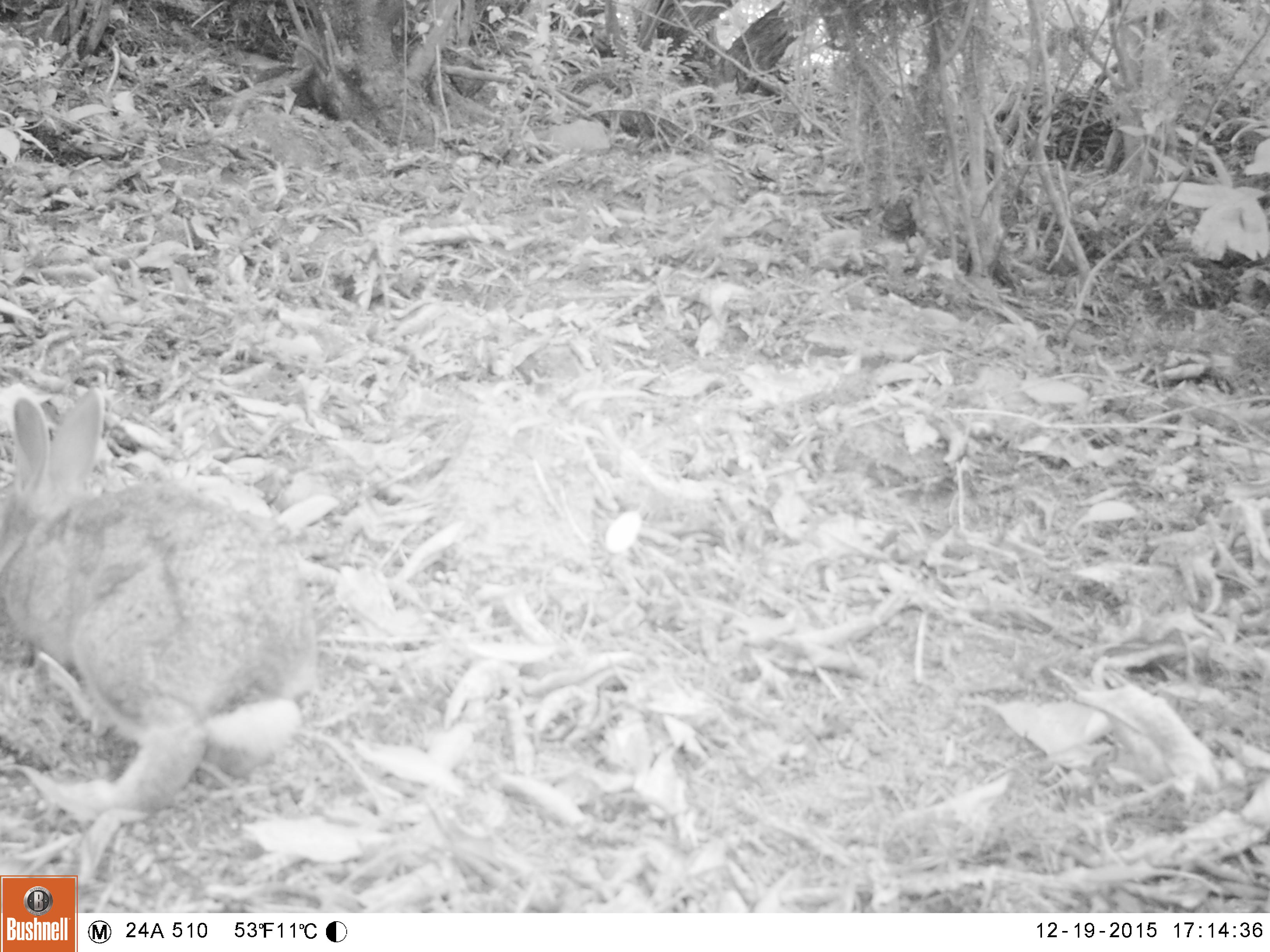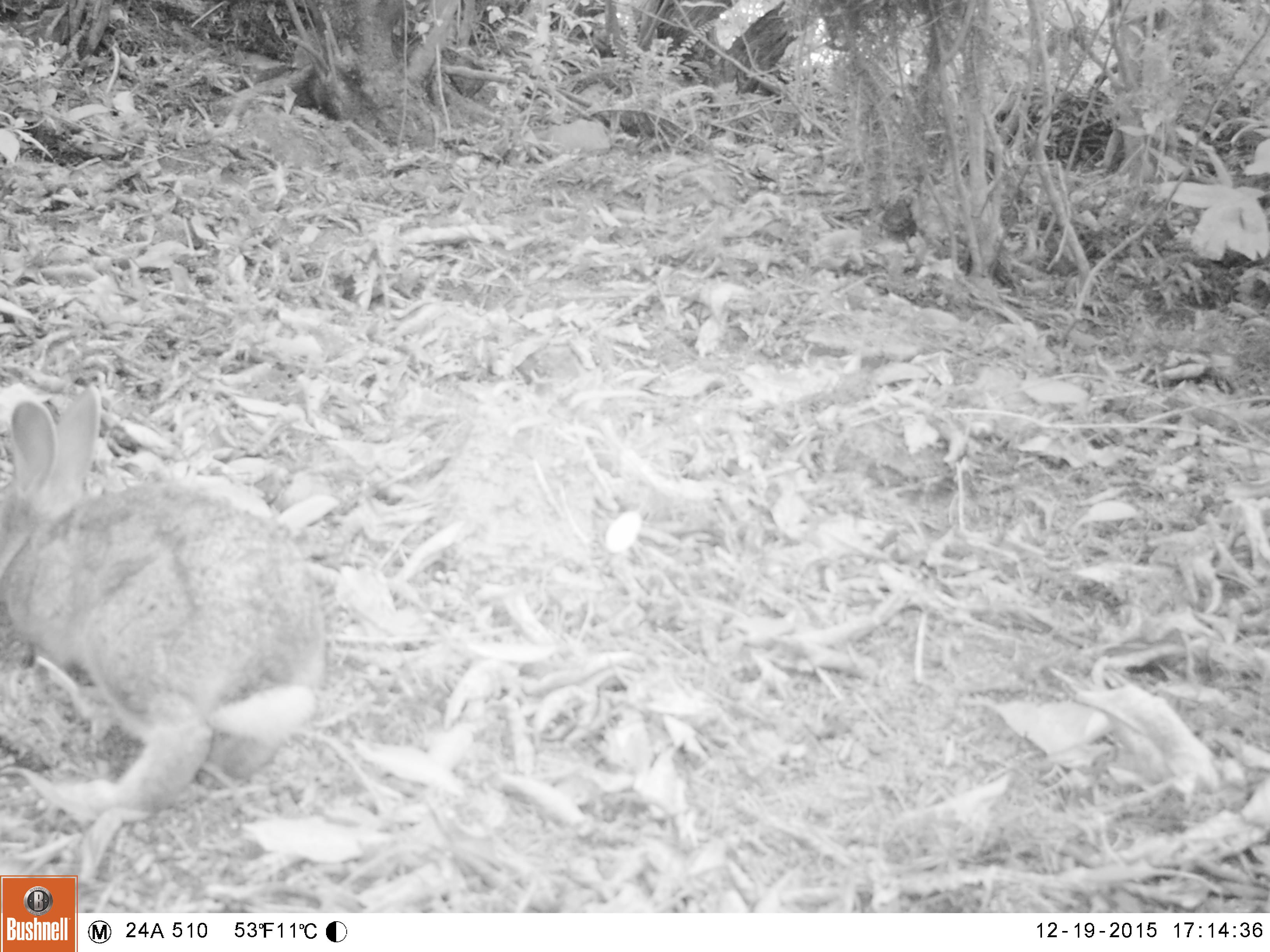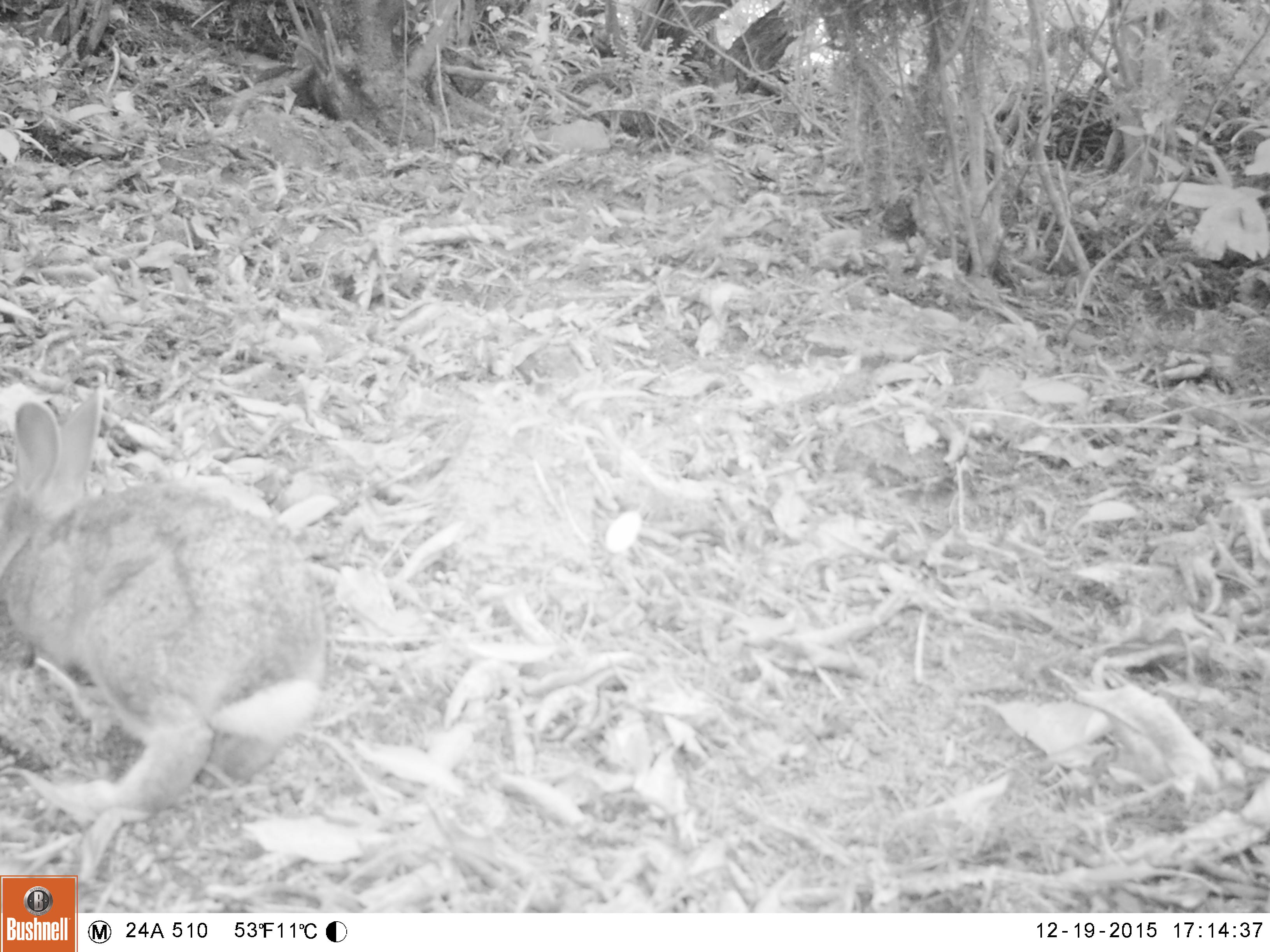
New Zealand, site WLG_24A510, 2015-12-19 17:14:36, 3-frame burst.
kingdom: Animalia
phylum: Chordata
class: Mammalia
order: Lagomorpha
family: Leporidae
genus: Oryctolagus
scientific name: Oryctolagus cuniculus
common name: european rabbit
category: rabbit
Rabbit (european rabbit) (Oryctolagus cuniculus).